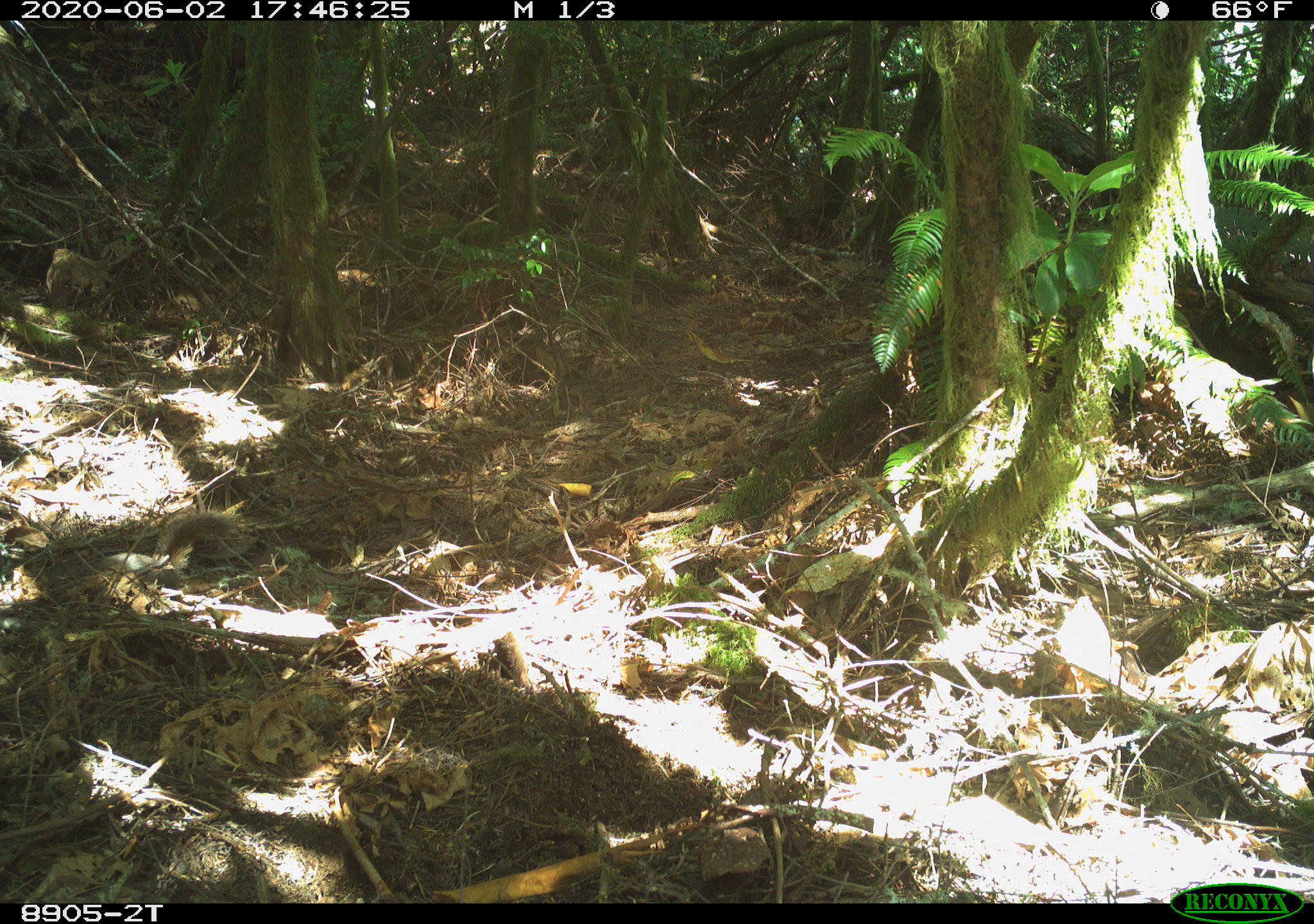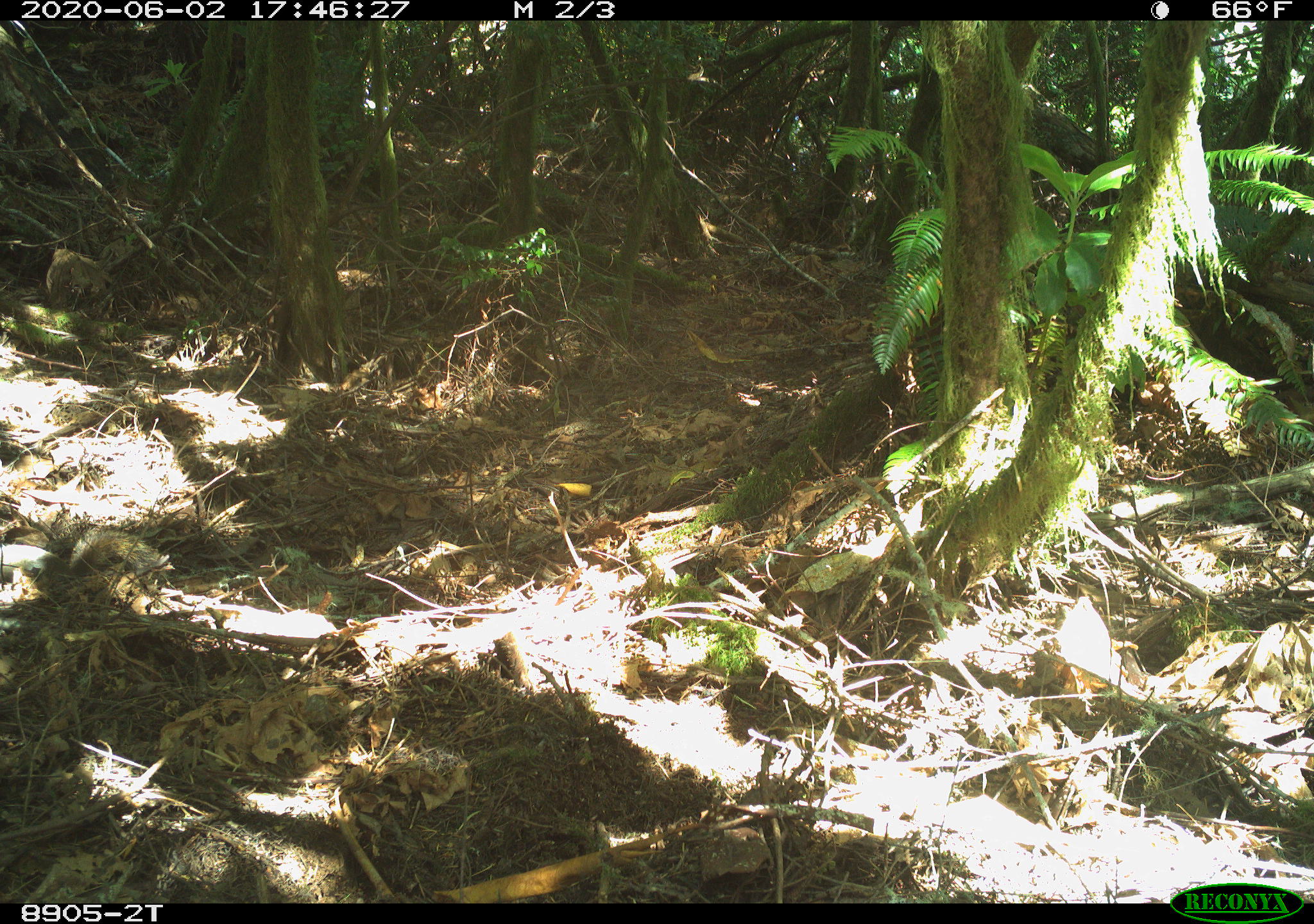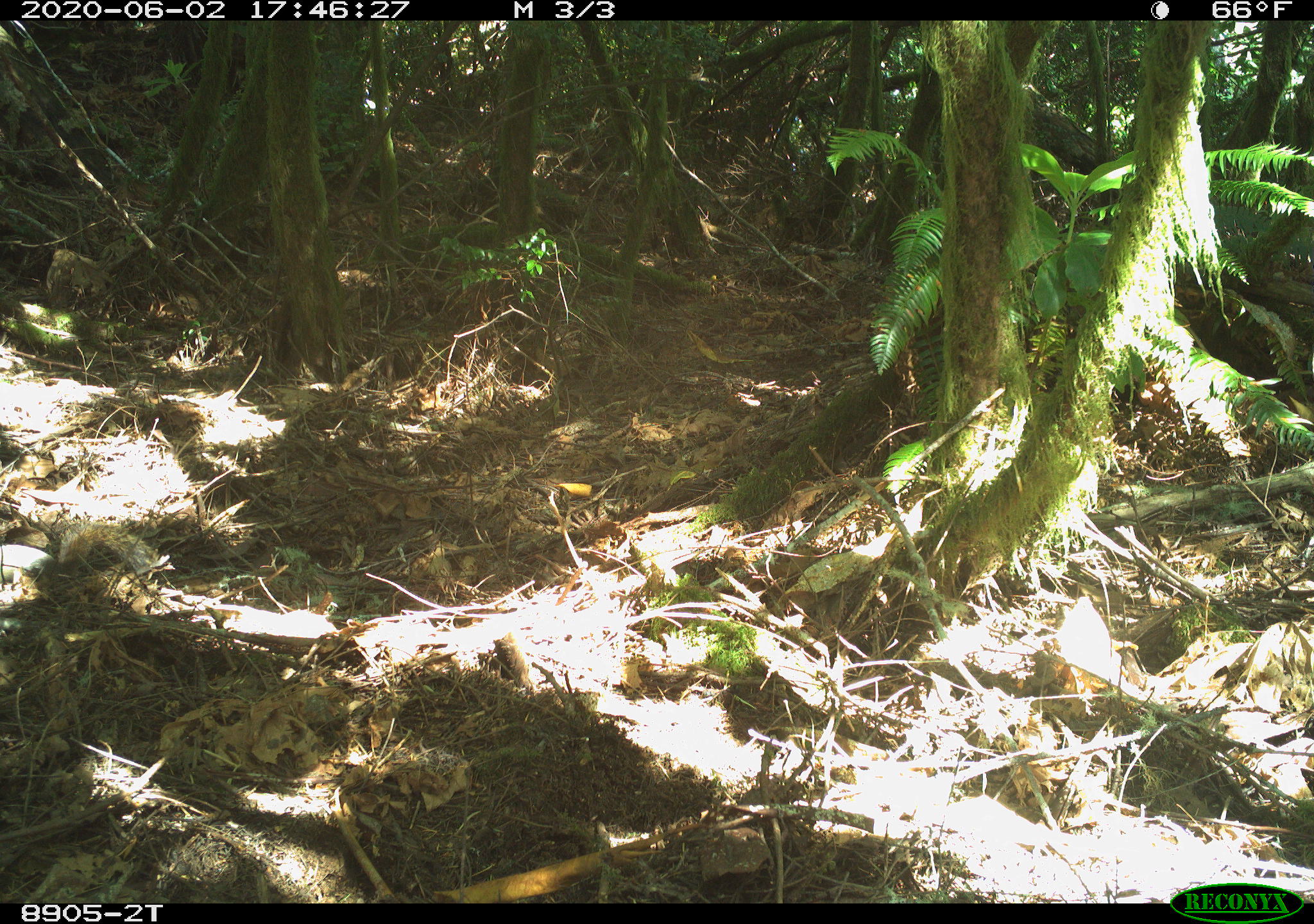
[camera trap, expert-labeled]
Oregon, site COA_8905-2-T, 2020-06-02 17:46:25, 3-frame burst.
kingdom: Animalia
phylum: Chordata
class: Mammalia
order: Rodentia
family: Sciuridae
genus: Tamiasciurus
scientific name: Tamiasciurus douglasii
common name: douglas squirrel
Douglas squirrel (Tamiasciurus douglasii).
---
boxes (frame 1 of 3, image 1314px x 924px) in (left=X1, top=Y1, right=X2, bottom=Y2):
douglas squirrel: (left=36, top=513, right=228, bottom=591)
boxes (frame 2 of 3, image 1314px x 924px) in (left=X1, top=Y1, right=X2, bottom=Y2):
douglas squirrel: (left=0, top=526, right=149, bottom=600)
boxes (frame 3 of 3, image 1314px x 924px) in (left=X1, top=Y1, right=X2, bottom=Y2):
douglas squirrel: (left=1, top=524, right=167, bottom=613)